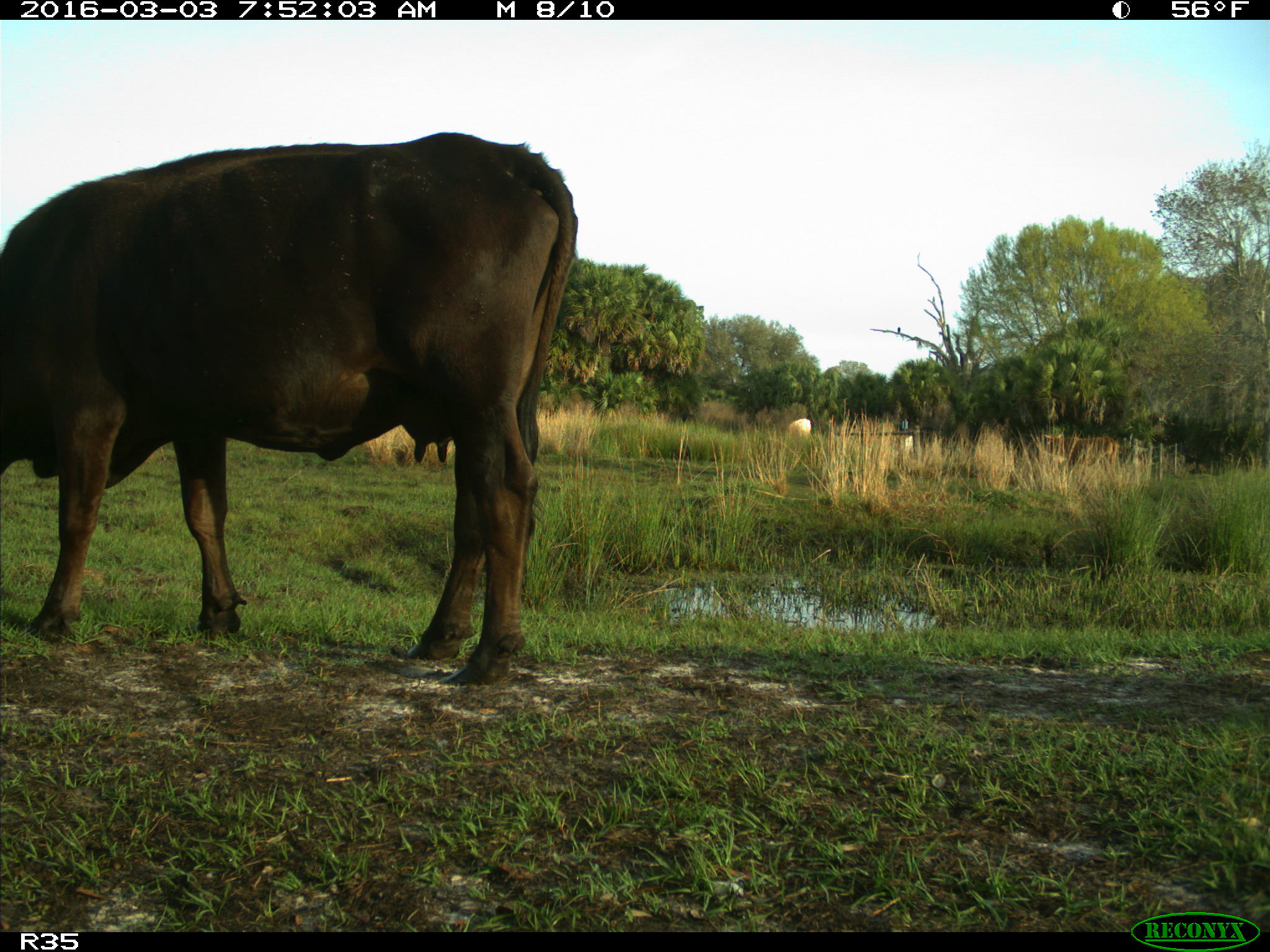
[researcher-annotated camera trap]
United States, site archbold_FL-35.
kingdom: Animalia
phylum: Chordata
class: Mammalia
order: Artiodactyla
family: Bovidae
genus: Bos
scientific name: Bos taurus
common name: domestic cow